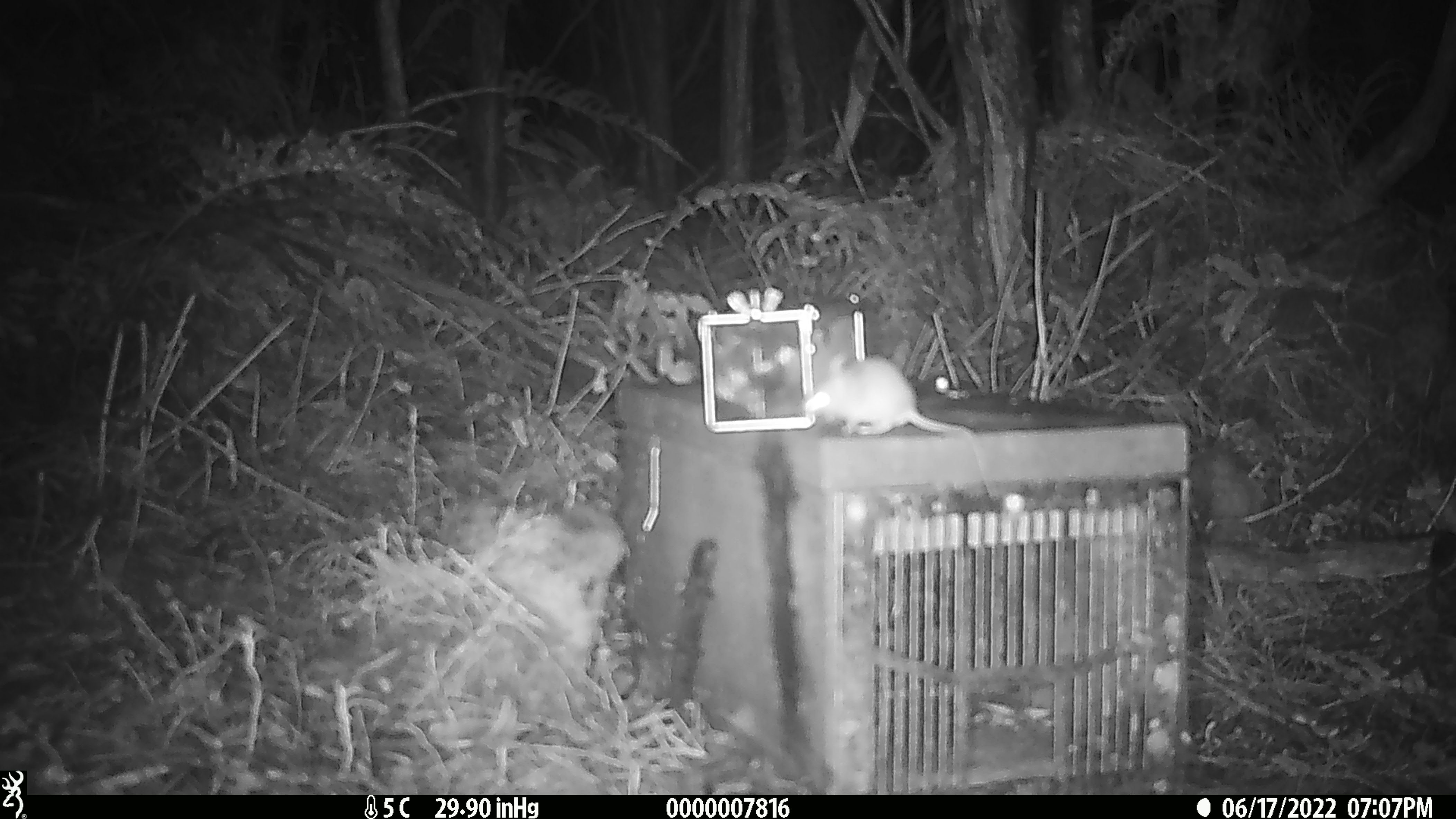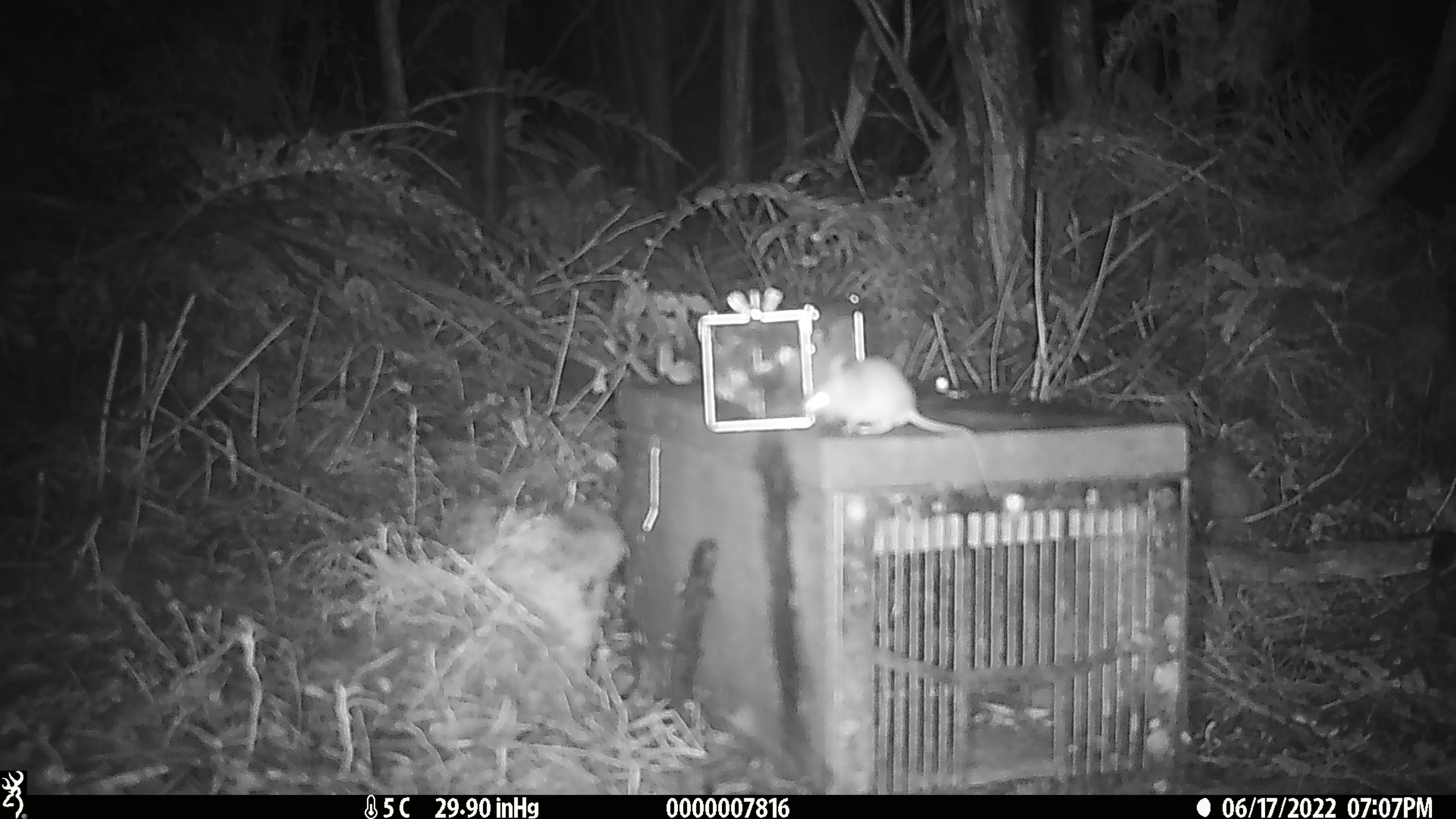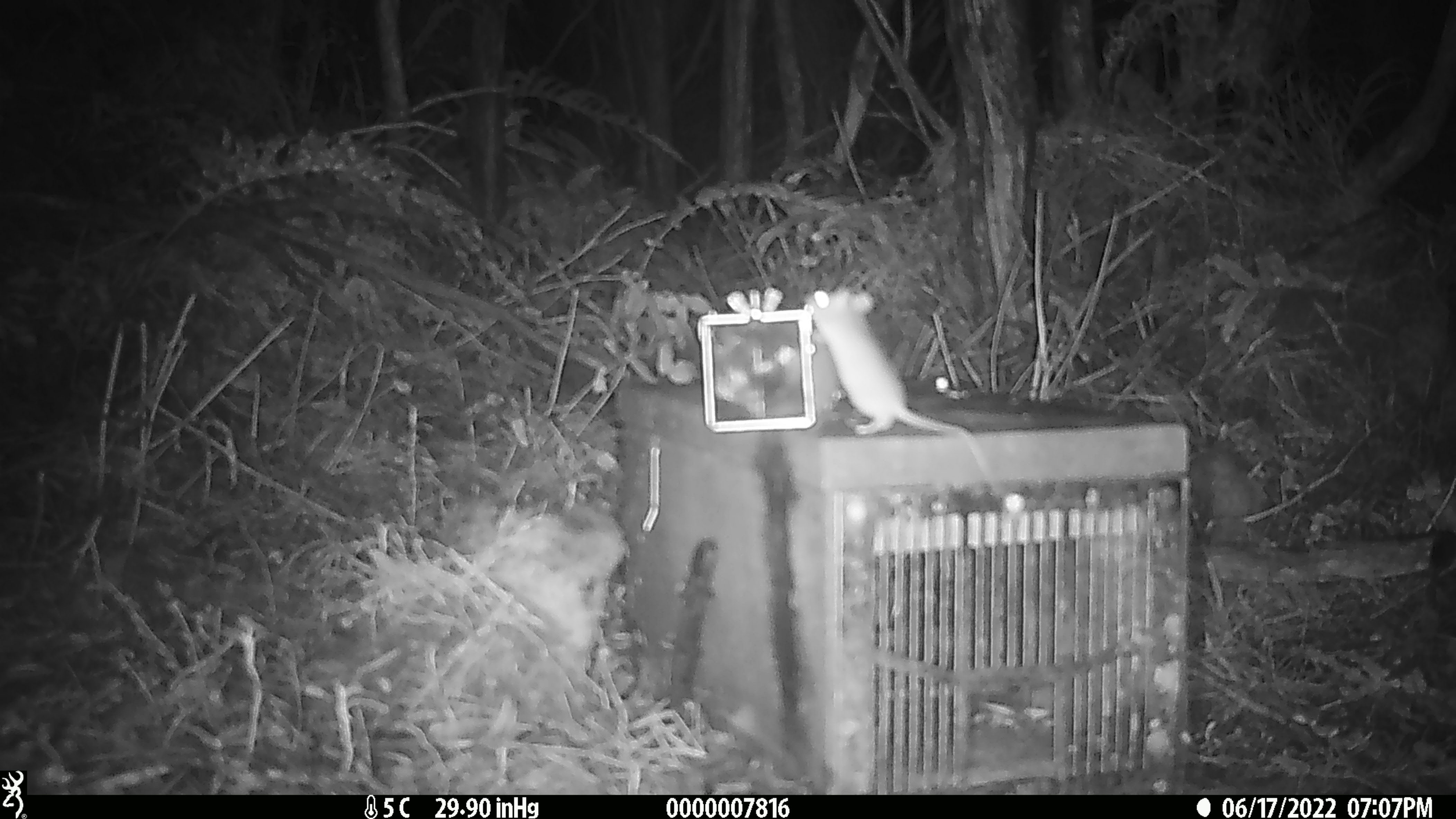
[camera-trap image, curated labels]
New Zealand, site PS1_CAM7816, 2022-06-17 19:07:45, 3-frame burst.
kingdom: Animalia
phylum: Chordata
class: Mammalia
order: Rodentia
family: Muridae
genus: Mus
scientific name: Mus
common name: mouse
Mouse (Mus).